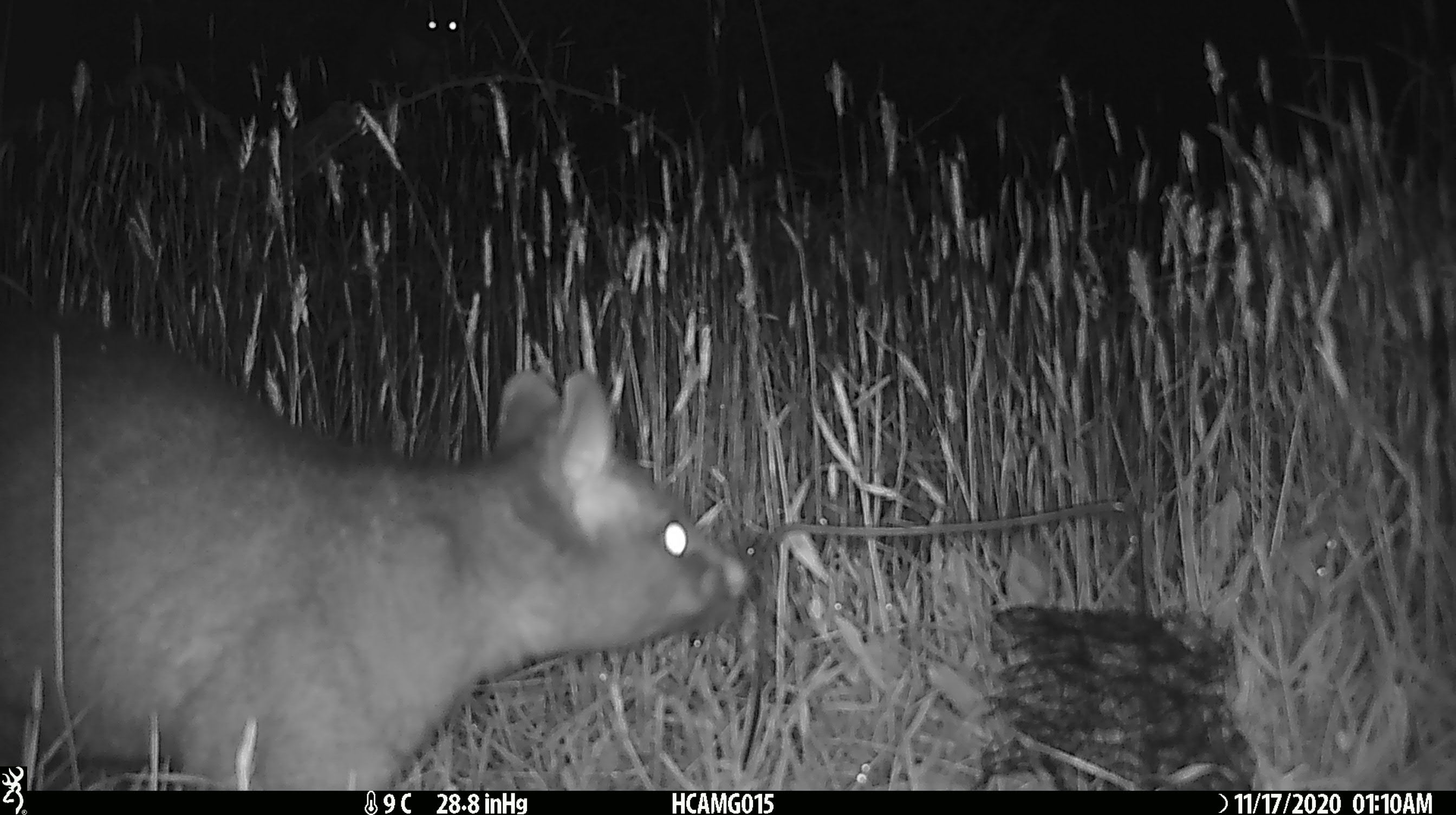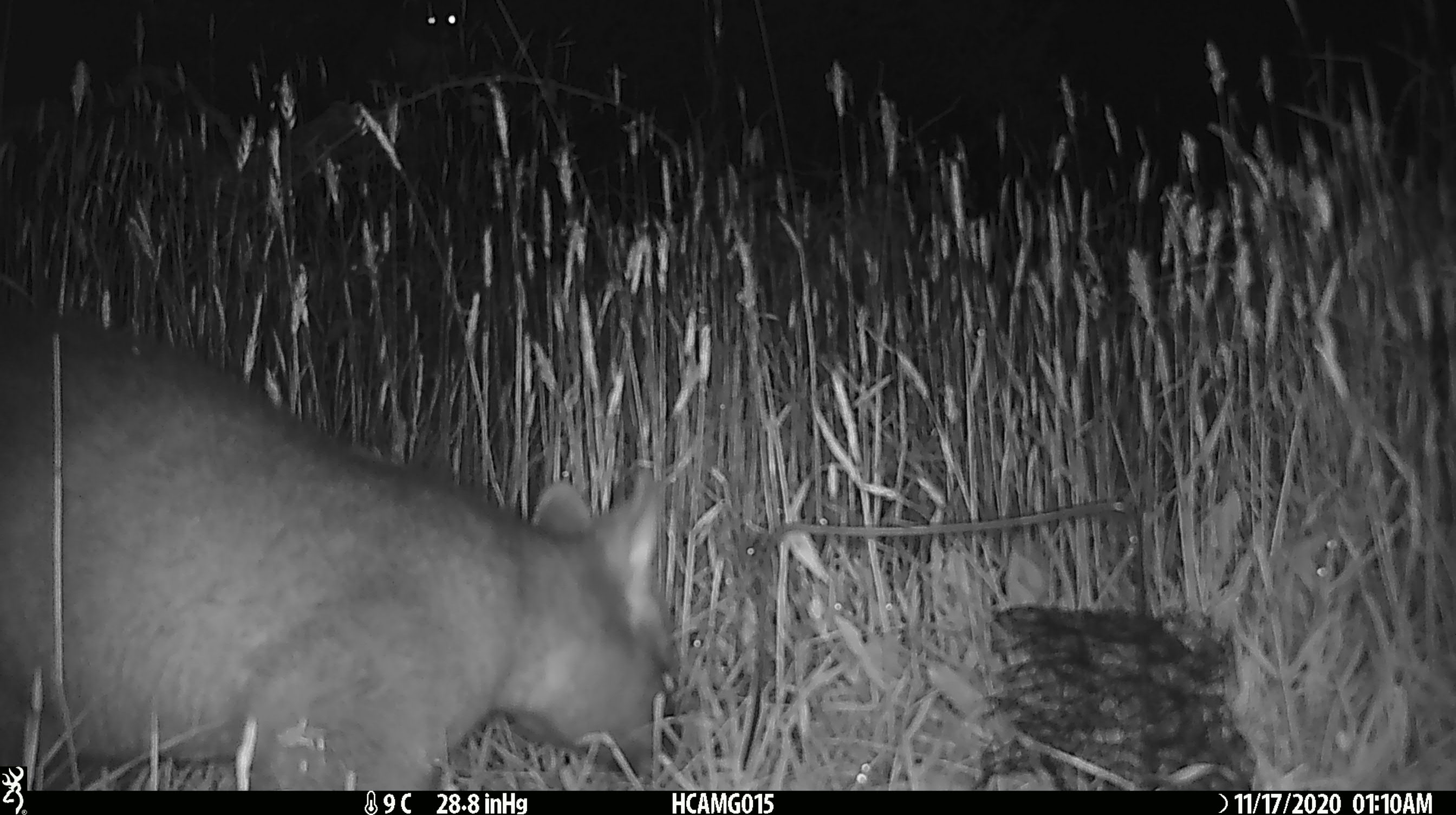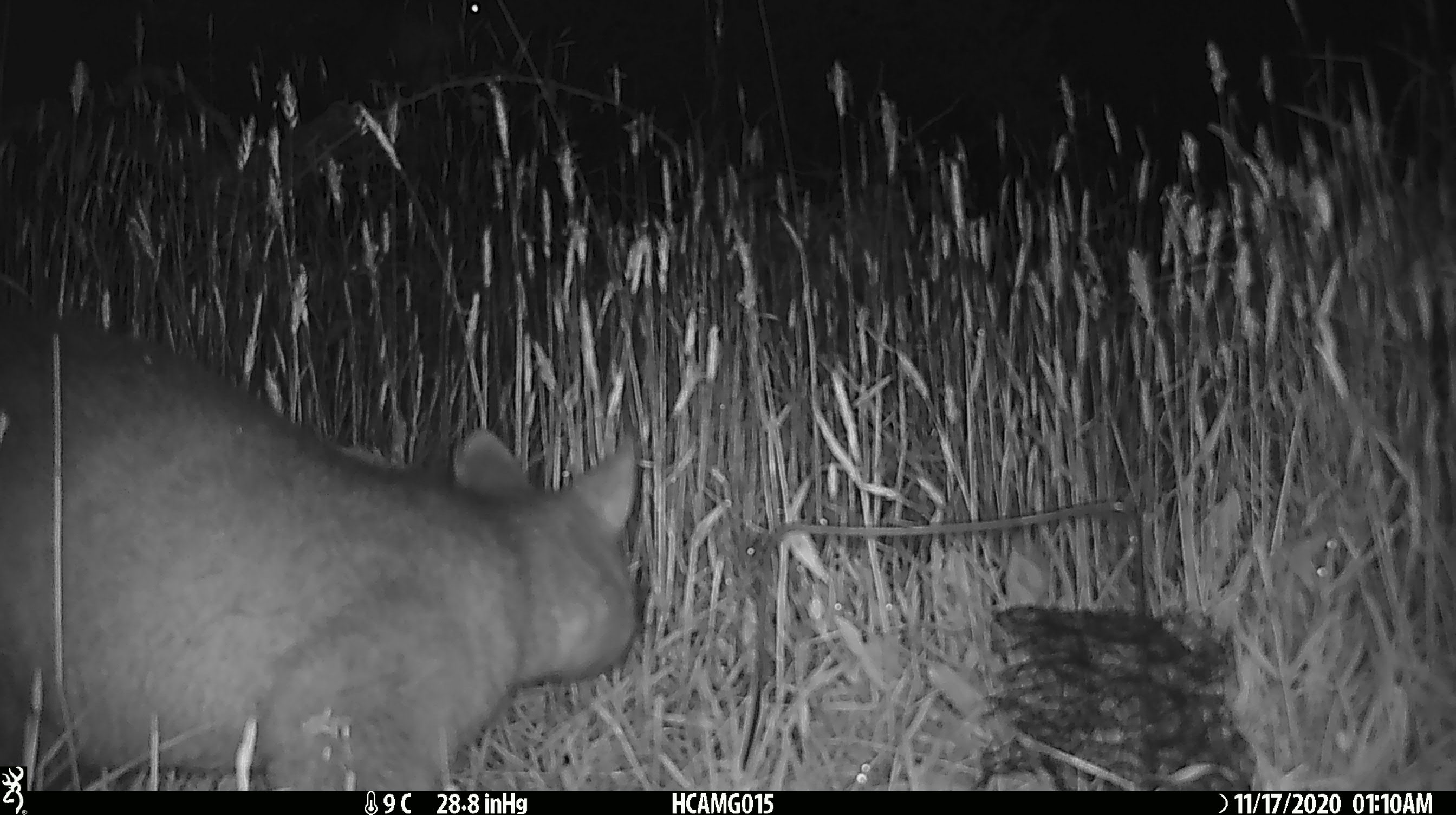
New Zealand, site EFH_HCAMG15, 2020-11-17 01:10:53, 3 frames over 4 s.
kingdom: Animalia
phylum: Chordata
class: Mammalia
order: Diprotodontia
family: Phalangeridae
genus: Trichosurus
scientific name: Trichosurus vulpecula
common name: common brushtail possum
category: possum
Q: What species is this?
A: Possum (common brushtail possum) (Trichosurus vulpecula).